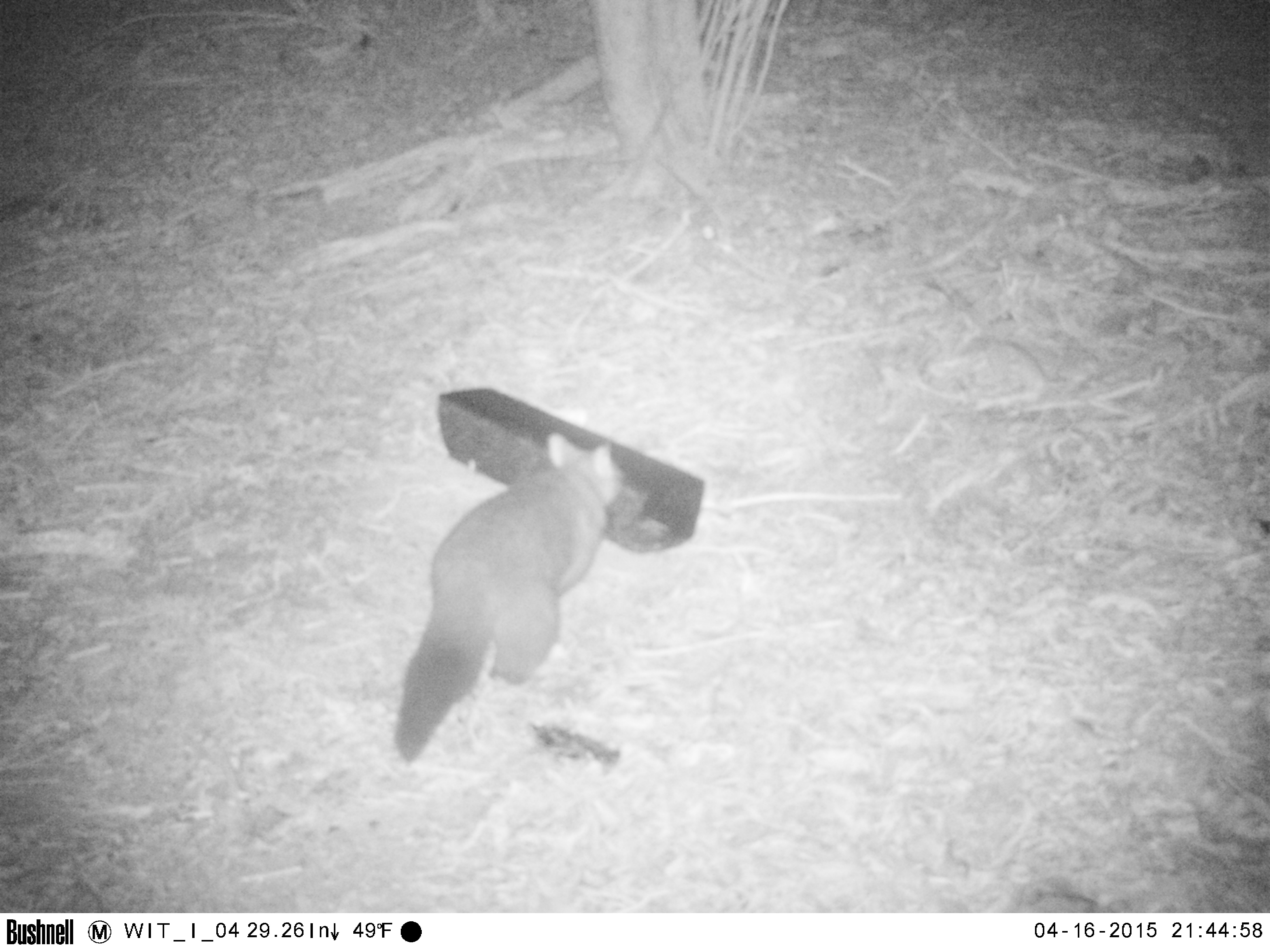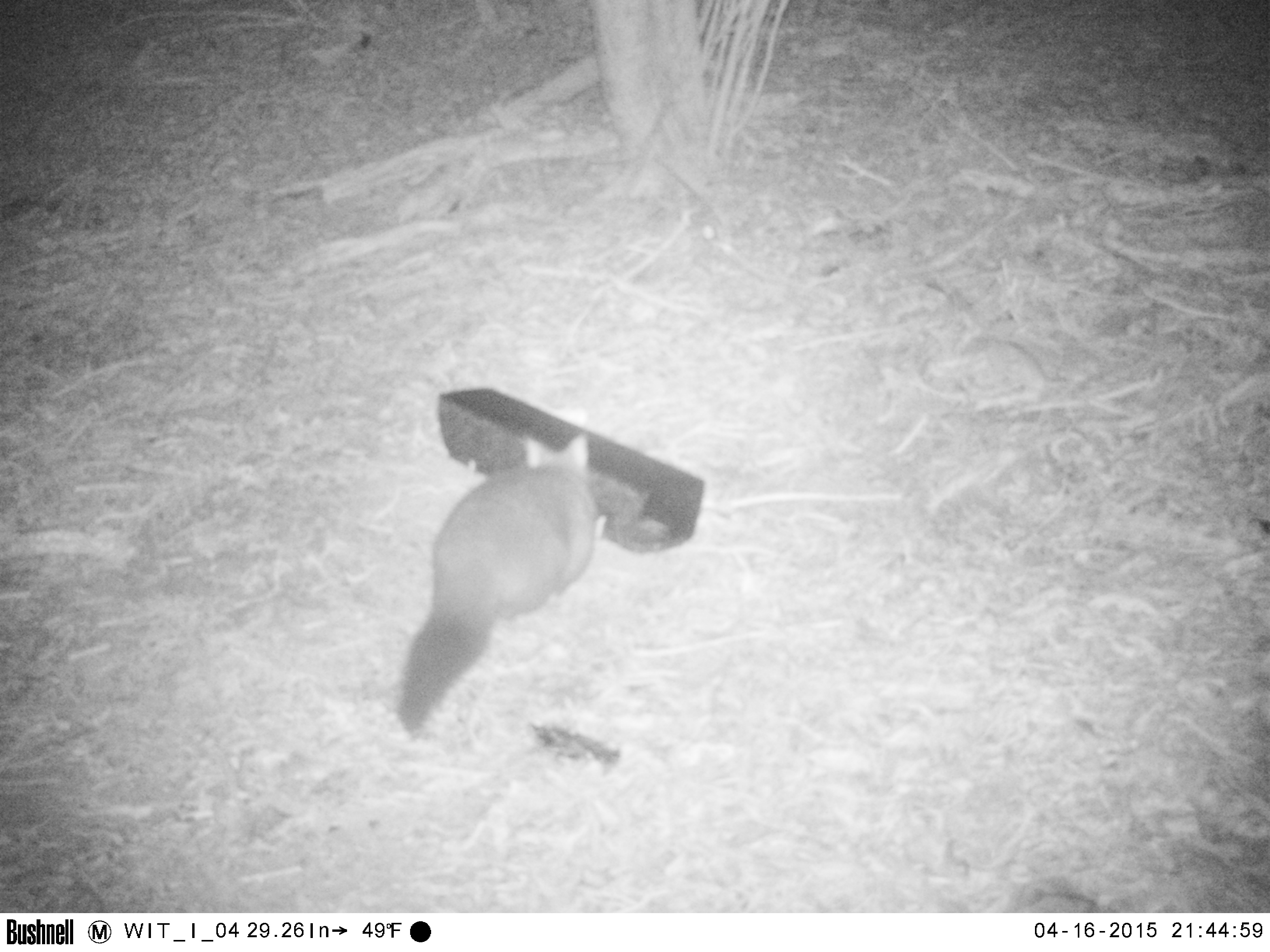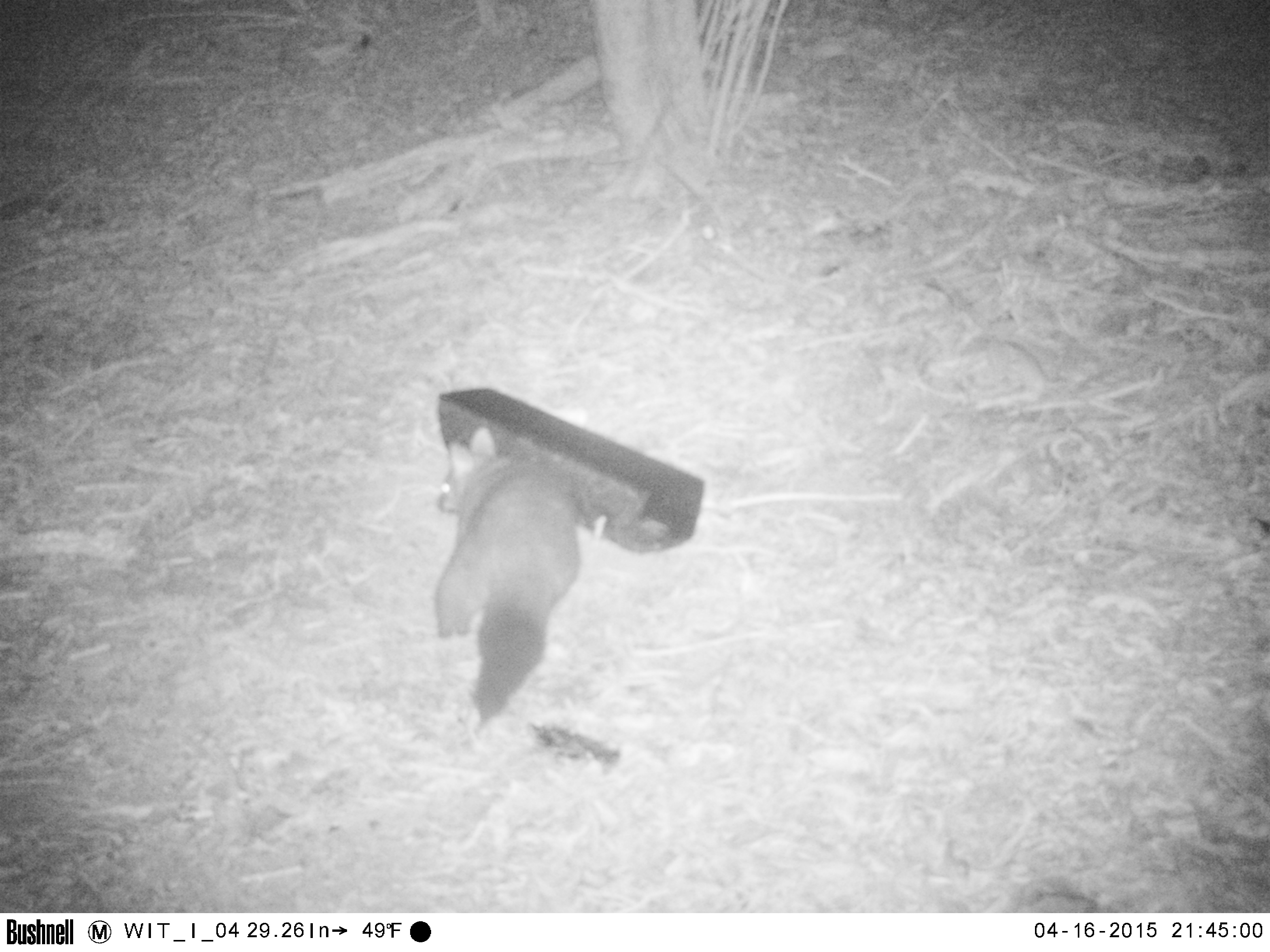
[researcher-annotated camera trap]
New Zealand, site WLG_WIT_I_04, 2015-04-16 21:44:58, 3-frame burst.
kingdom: Animalia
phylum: Chordata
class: Mammalia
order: Diprotodontia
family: Phalangeridae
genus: Trichosurus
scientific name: Trichosurus vulpecula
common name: common brushtail possum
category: possum